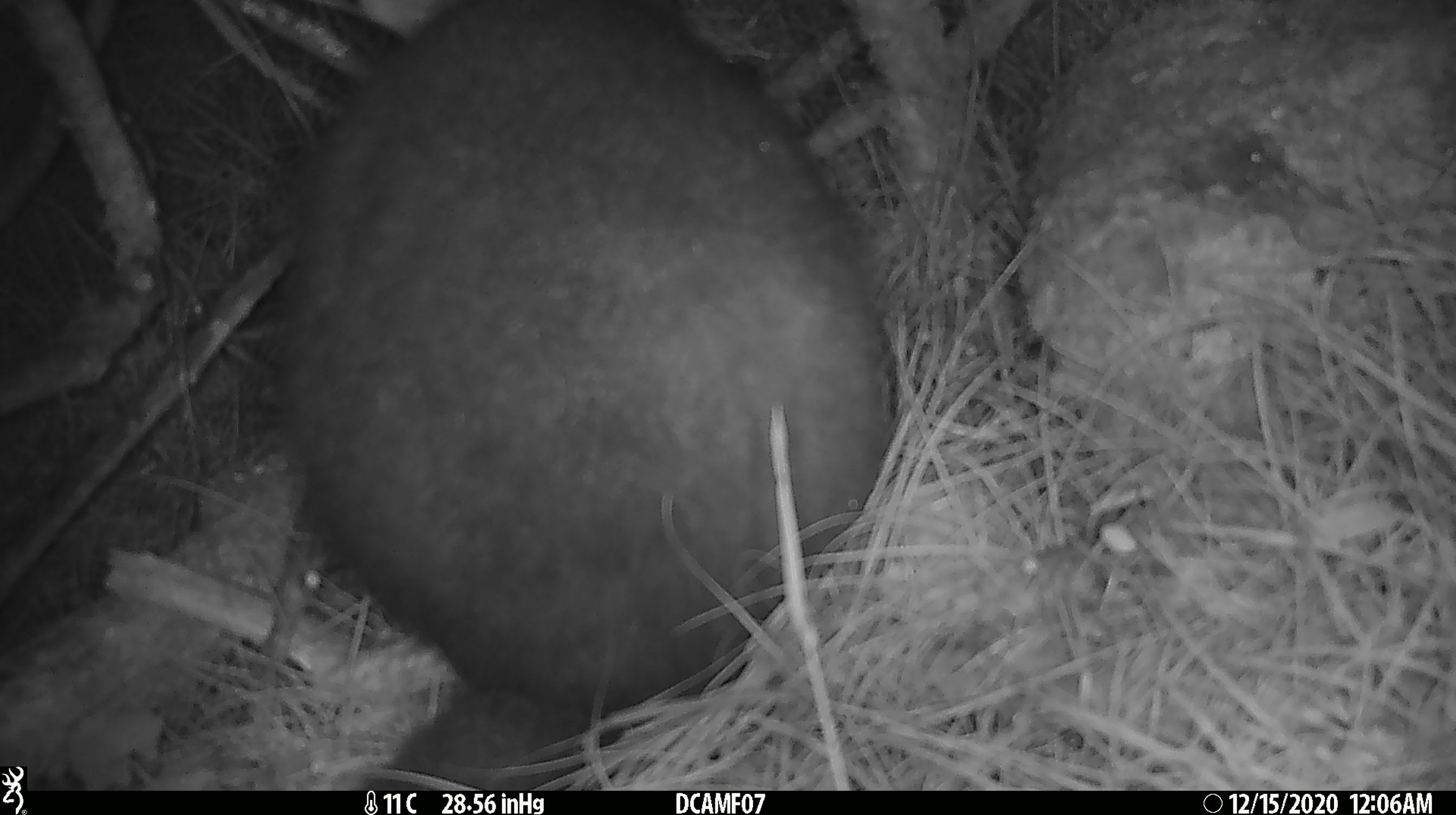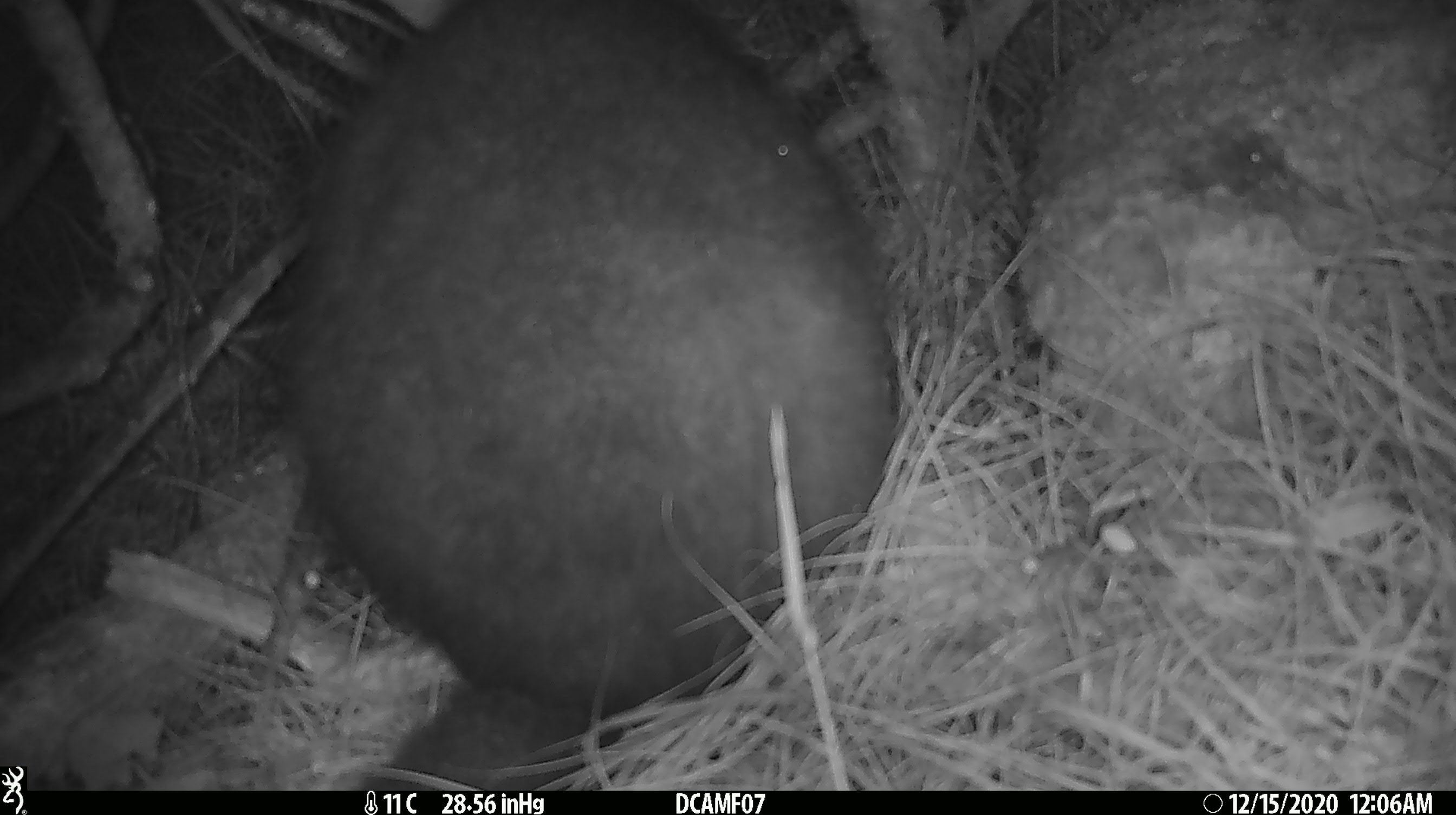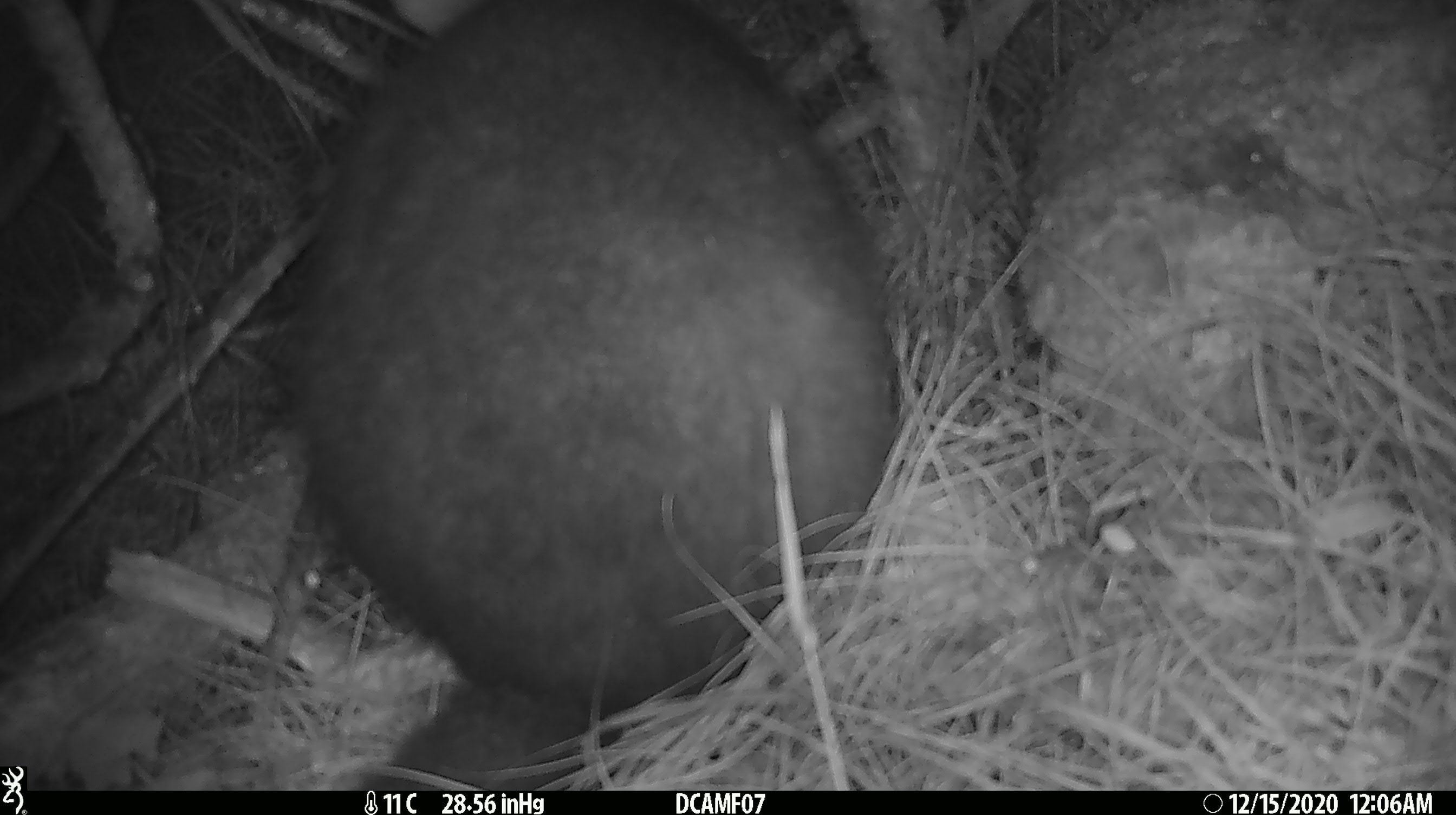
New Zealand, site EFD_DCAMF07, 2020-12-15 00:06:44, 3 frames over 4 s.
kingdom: Animalia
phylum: Chordata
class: Mammalia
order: Diprotodontia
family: Phalangeridae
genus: Trichosurus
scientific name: Trichosurus vulpecula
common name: common brushtail possum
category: possum